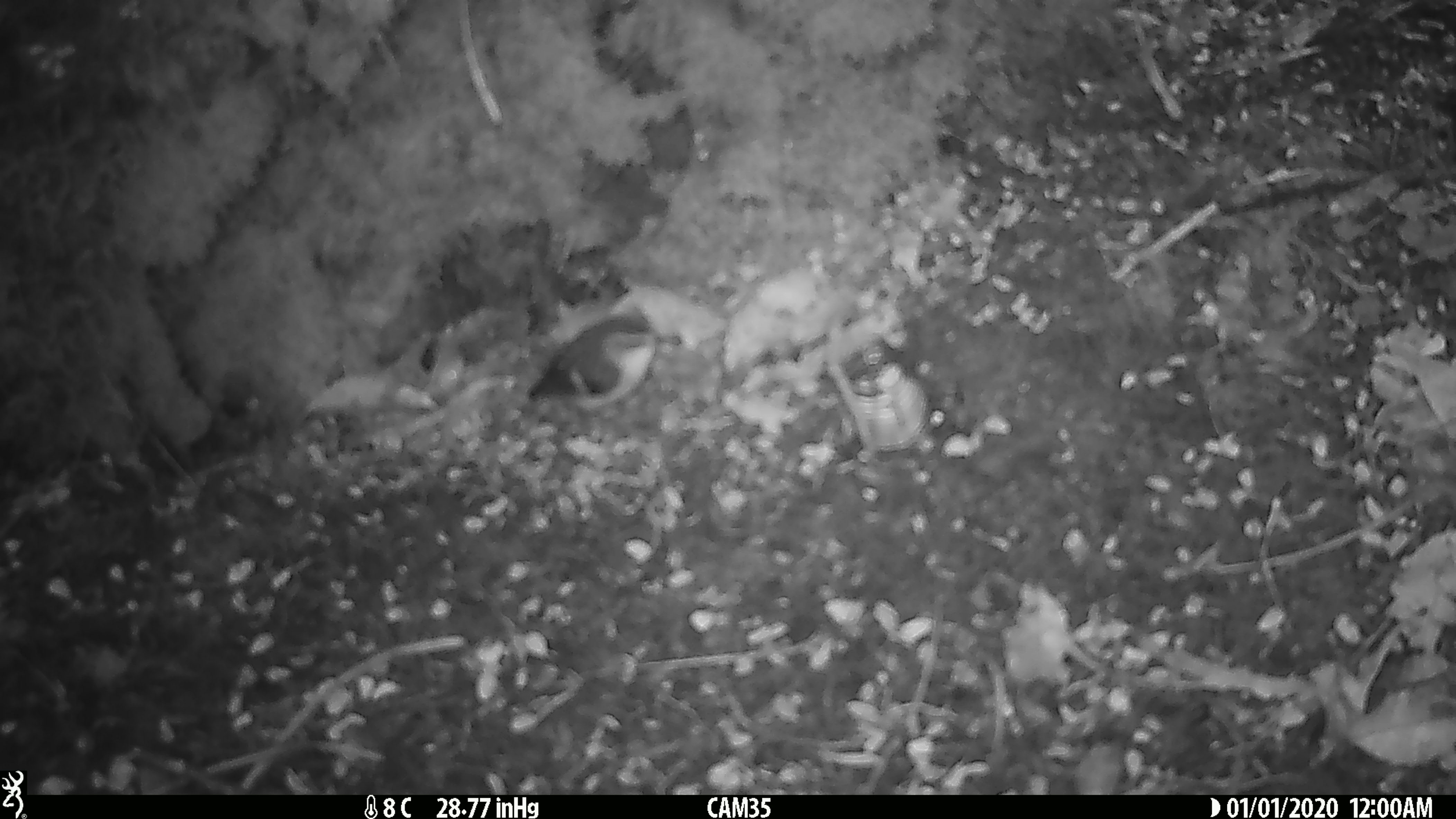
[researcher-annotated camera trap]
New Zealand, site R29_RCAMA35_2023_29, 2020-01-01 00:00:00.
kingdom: Animalia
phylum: Chordata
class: Aves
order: Passeriformes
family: Acanthisittidae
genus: Acanthisitta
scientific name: Acanthisitta chloris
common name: rifleman